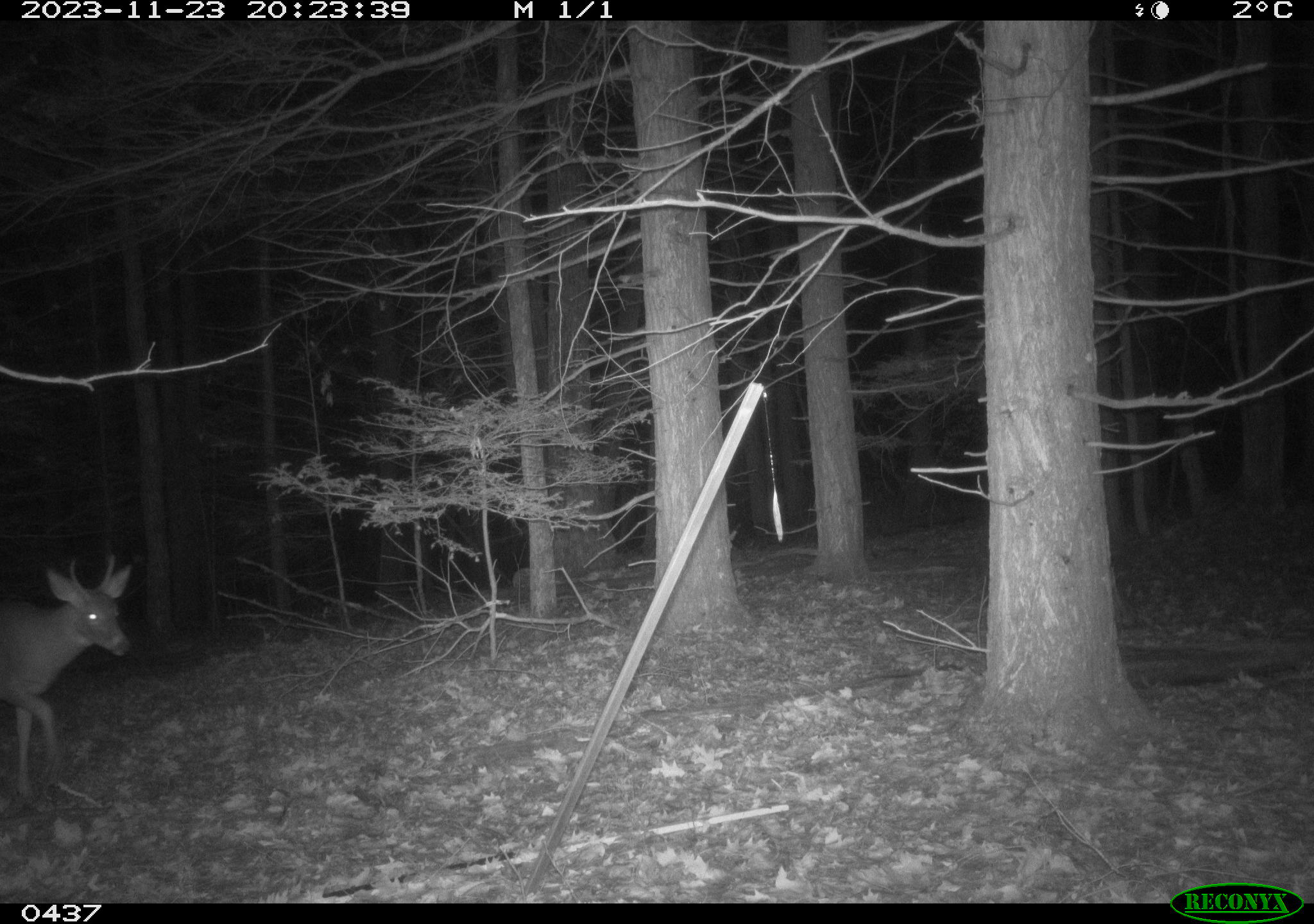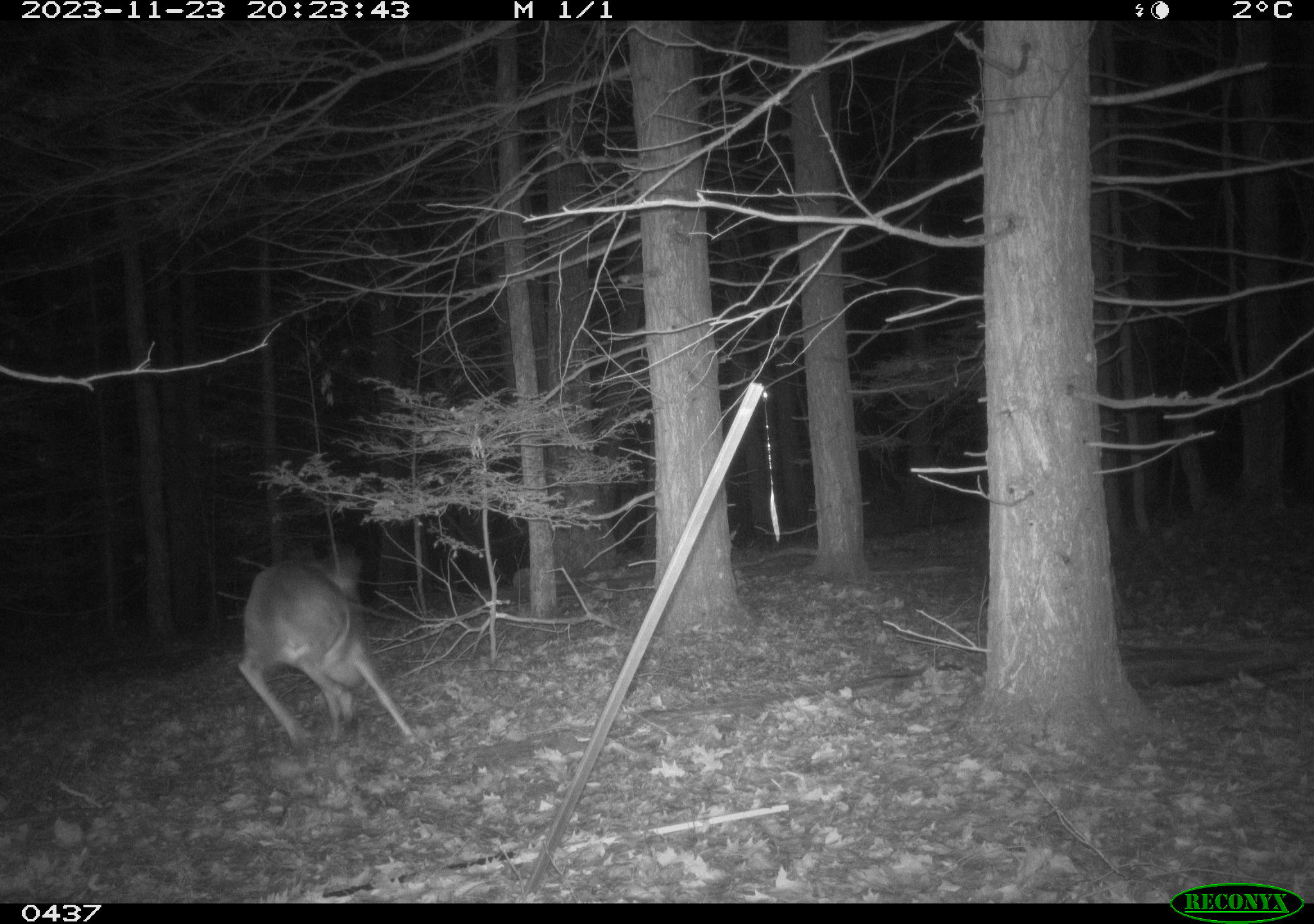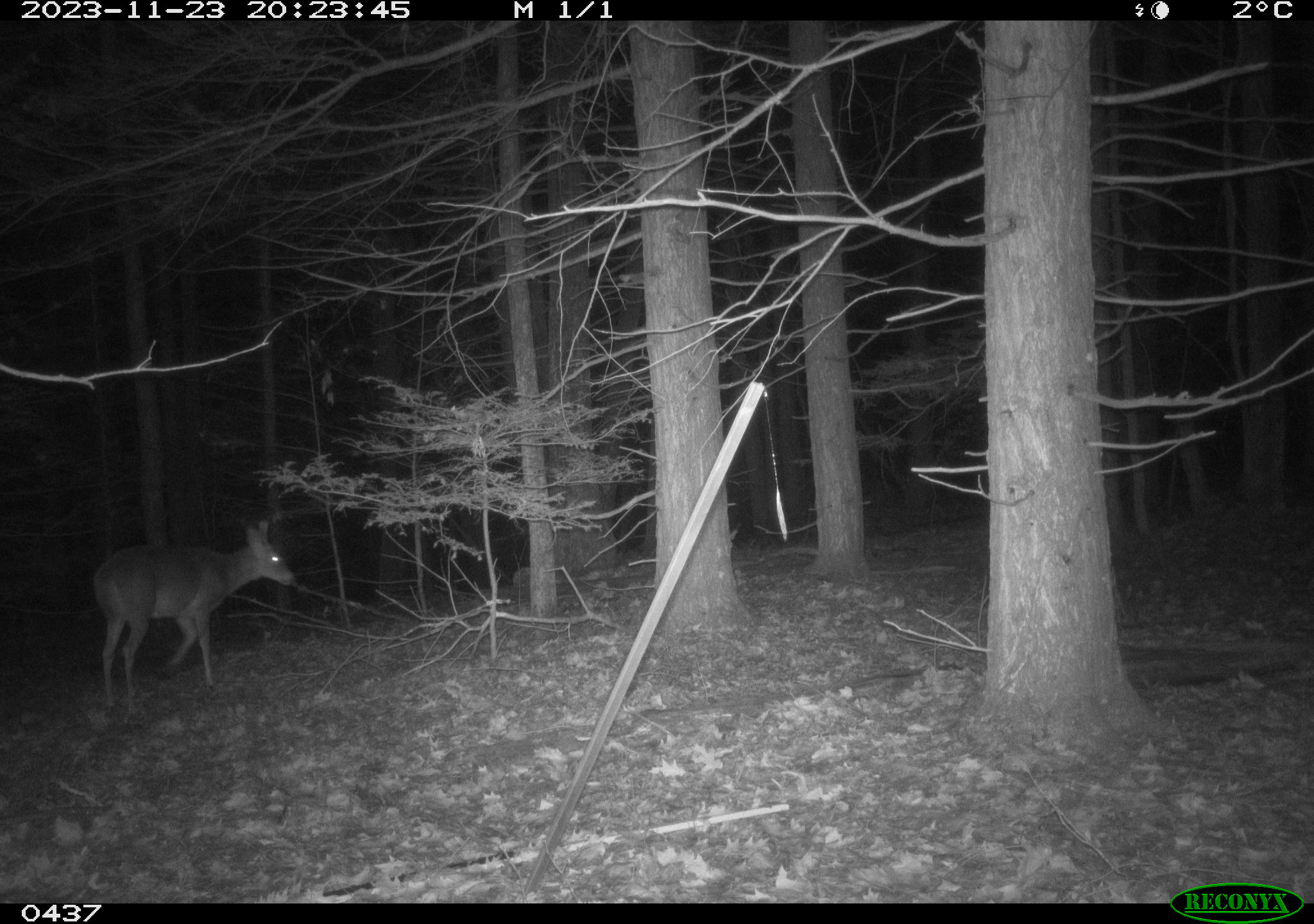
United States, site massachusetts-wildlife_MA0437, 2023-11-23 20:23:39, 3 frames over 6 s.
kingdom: Animalia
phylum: Chordata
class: Mammalia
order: Artiodactyla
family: Cervidae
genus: Odocoileus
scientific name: Odocoileus virginianus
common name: white-tailed deer